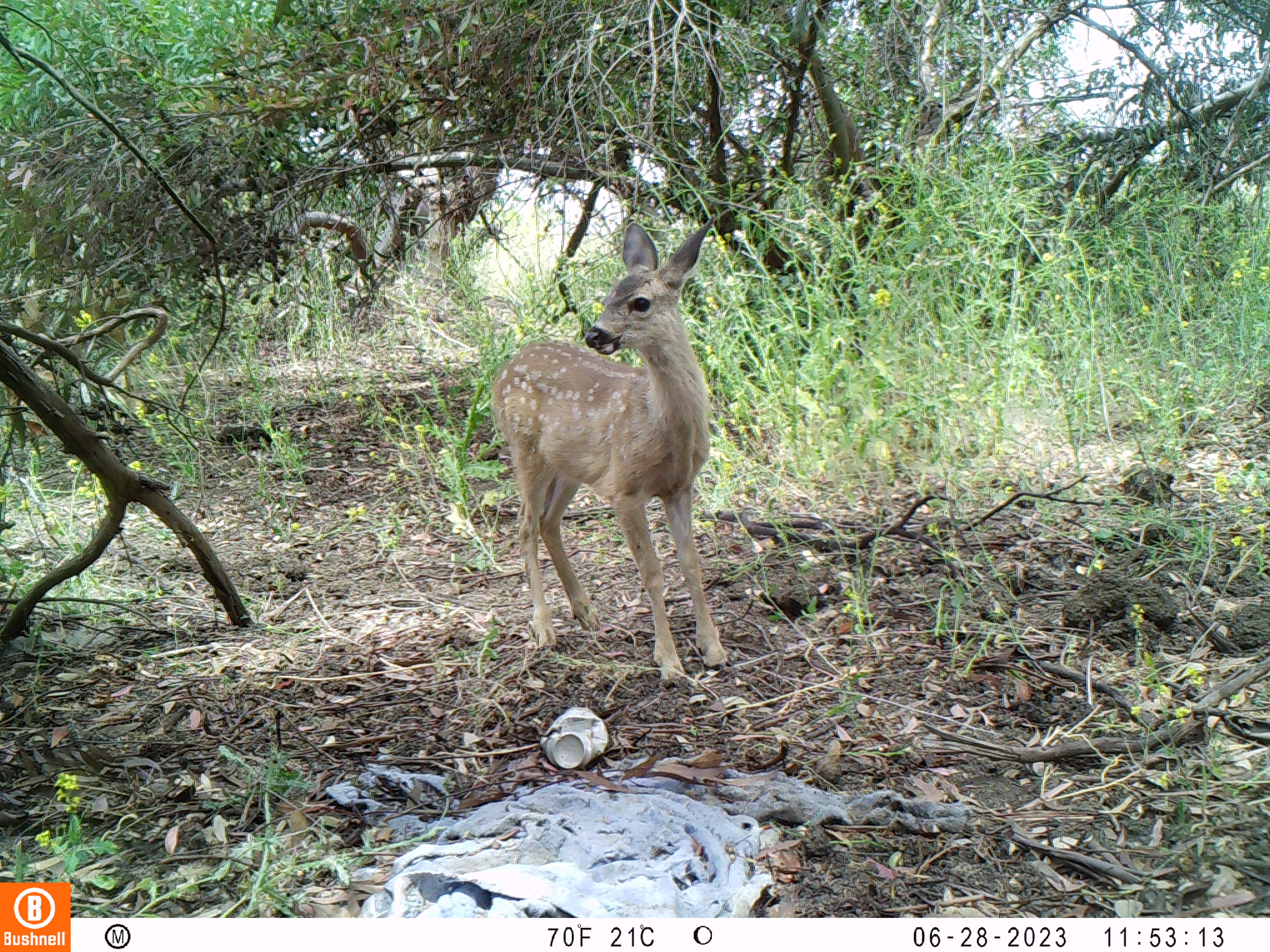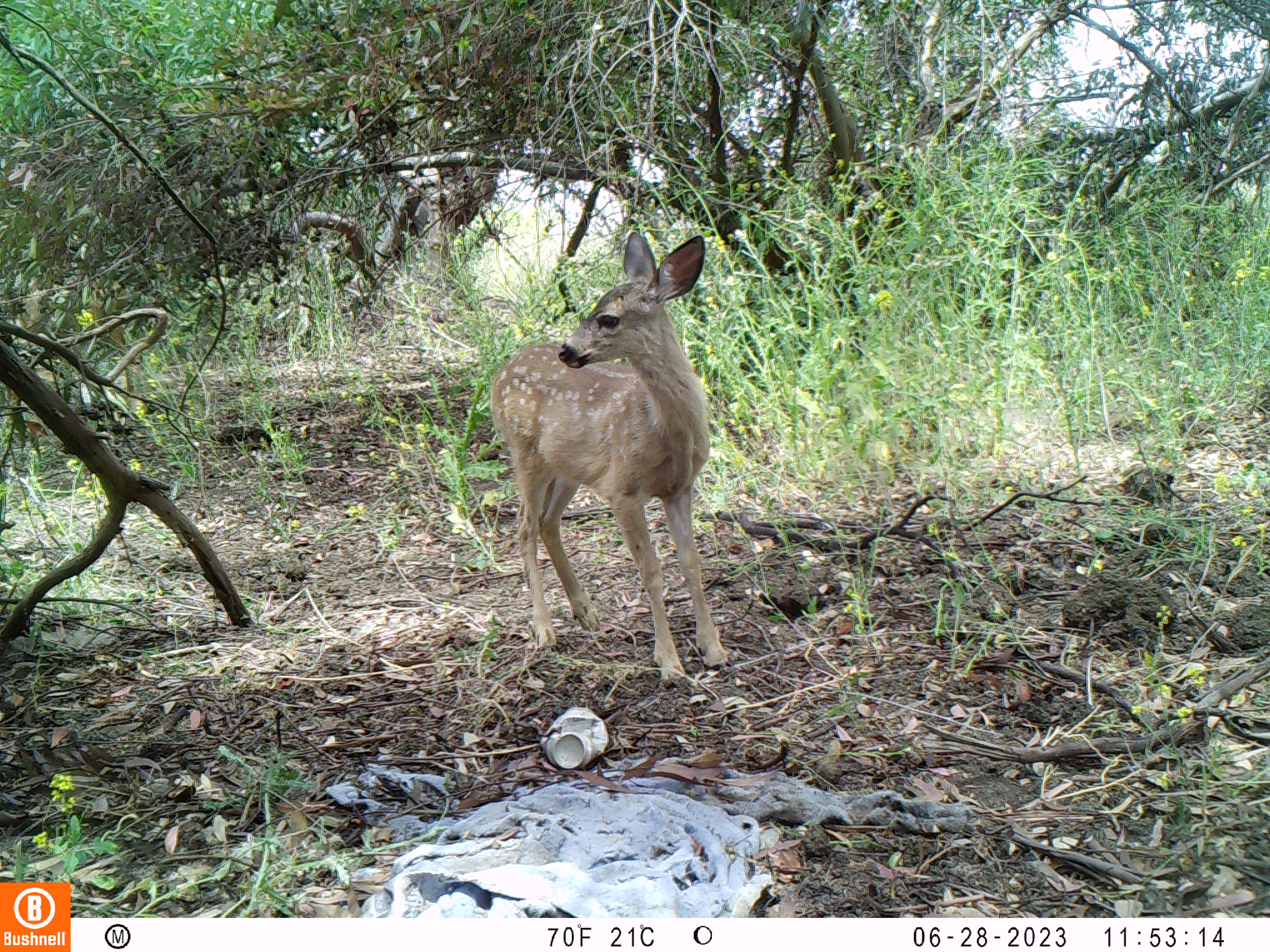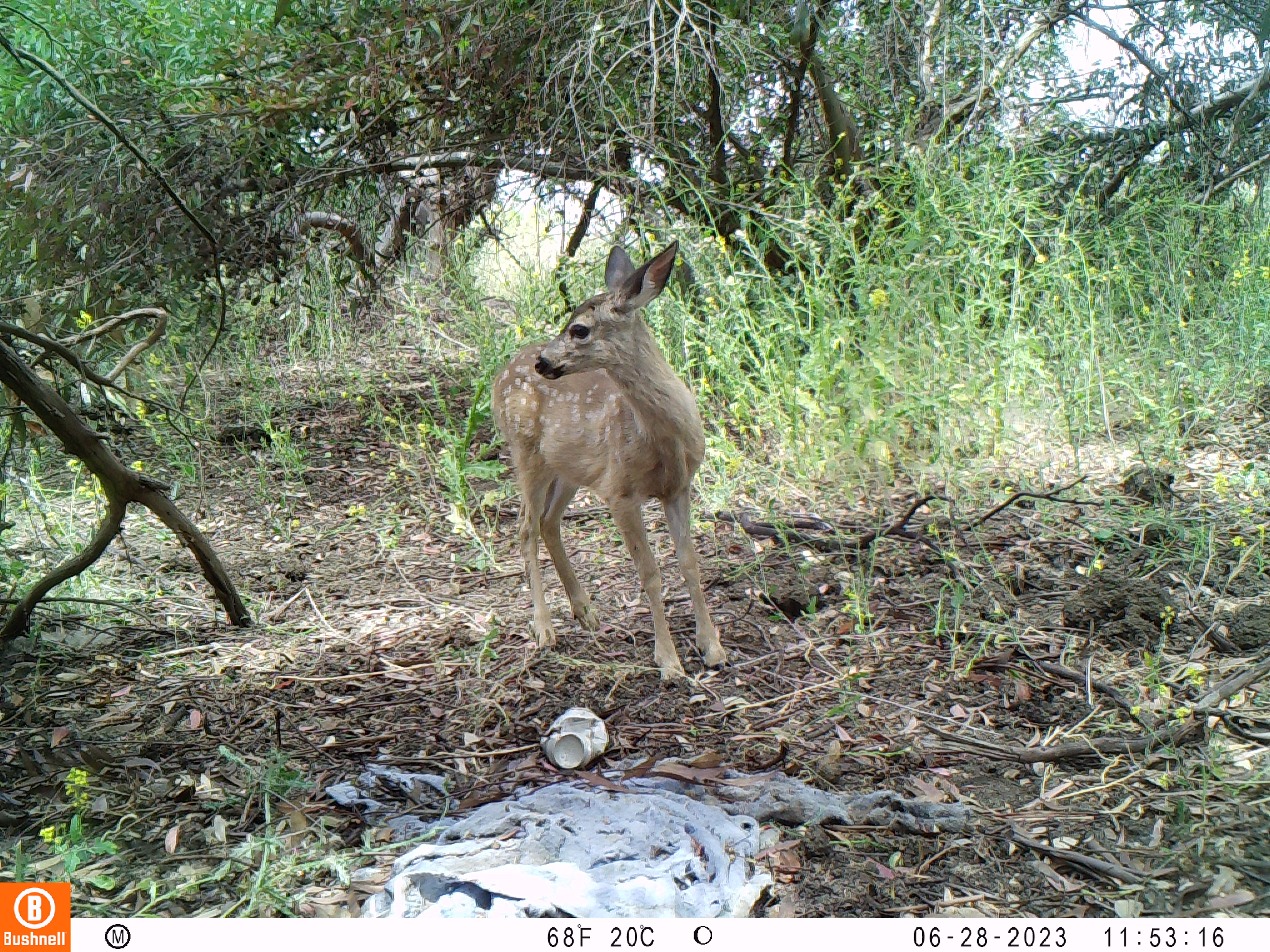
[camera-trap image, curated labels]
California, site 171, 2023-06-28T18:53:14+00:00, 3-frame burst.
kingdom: Animalia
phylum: Chordata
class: Mammalia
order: Artiodactyla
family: Cervidae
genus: Odocoileus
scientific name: Odocoileus hemionus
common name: mule deer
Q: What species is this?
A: Mule deer (Odocoileus hemionus).